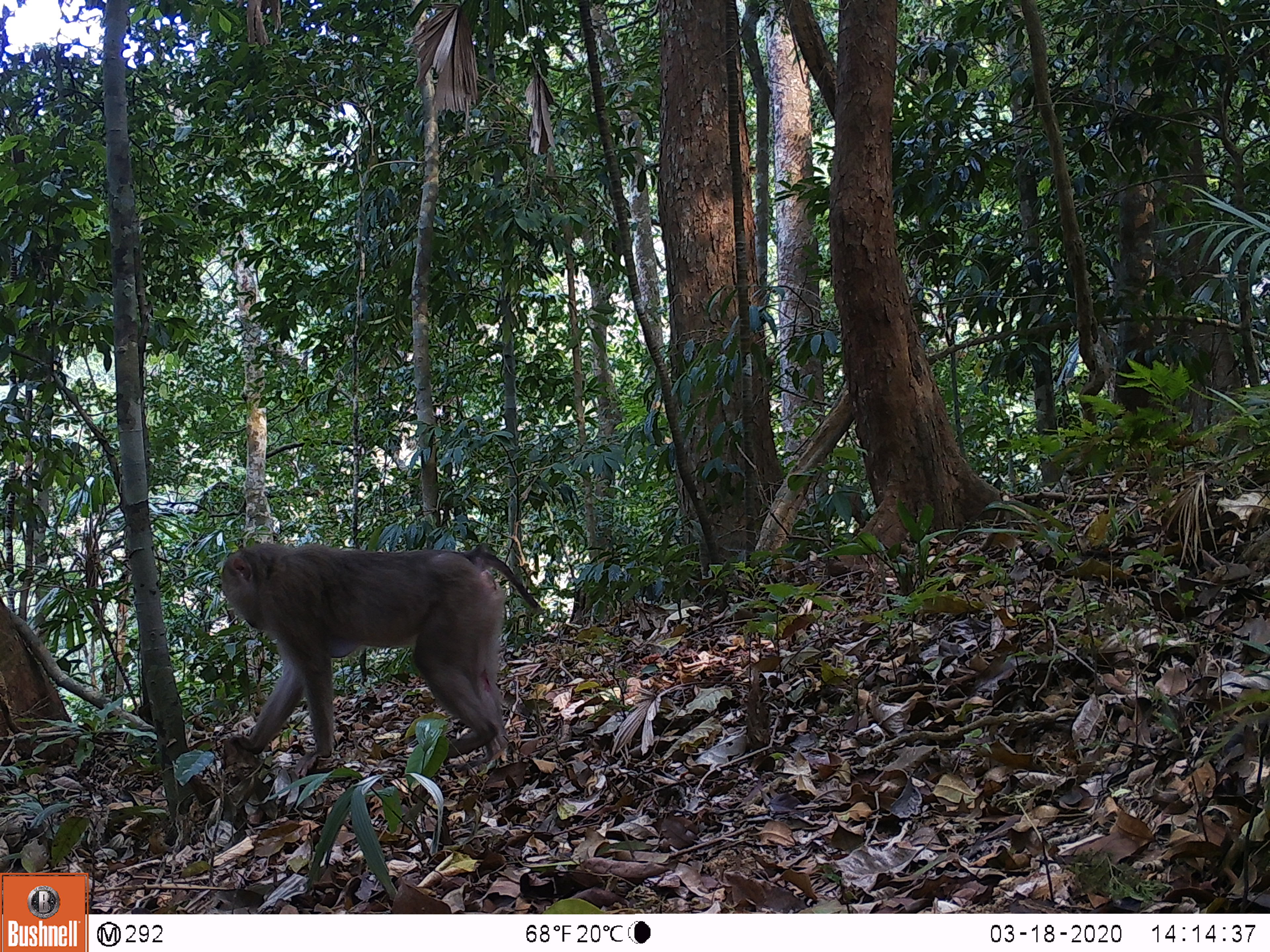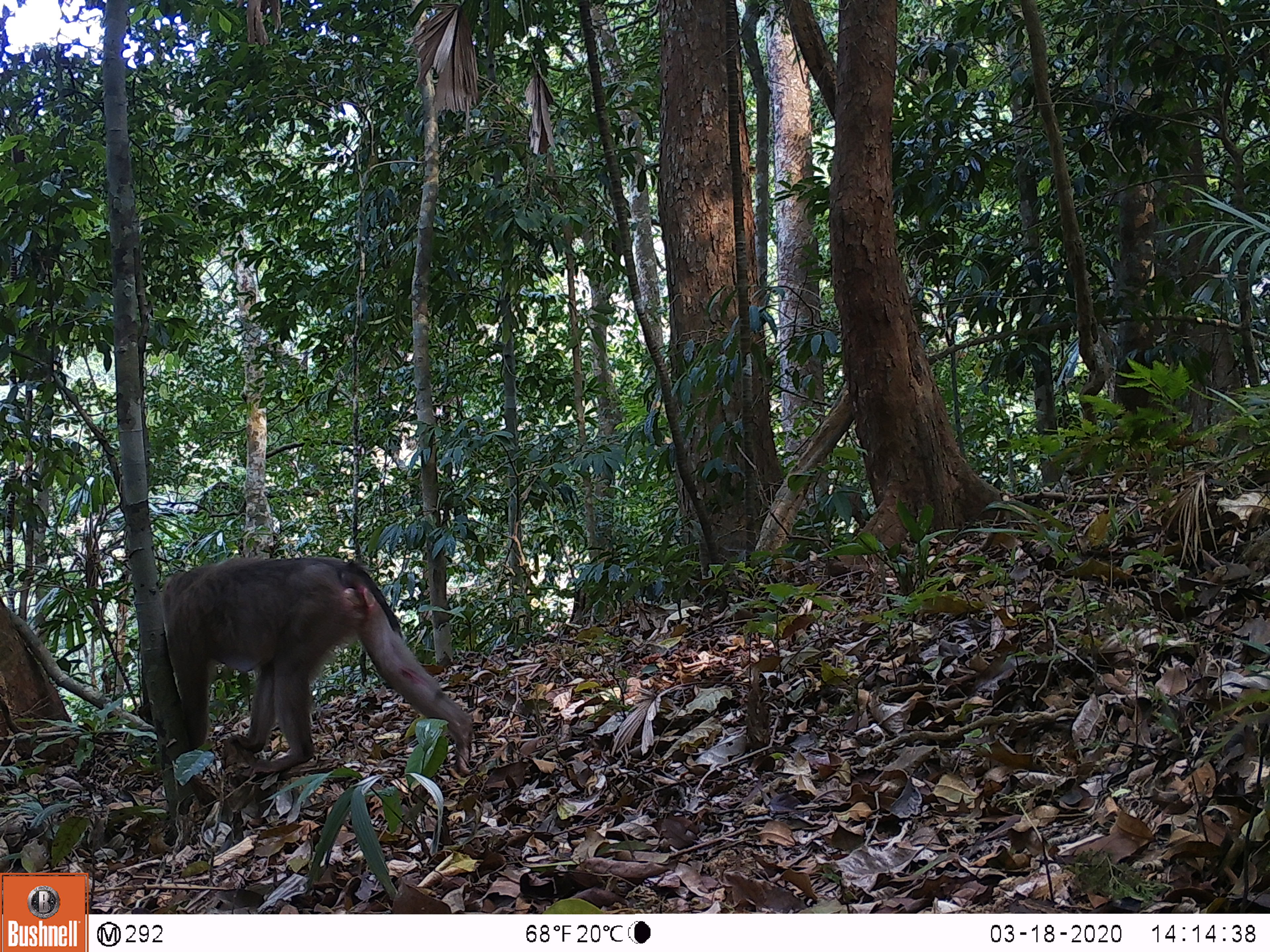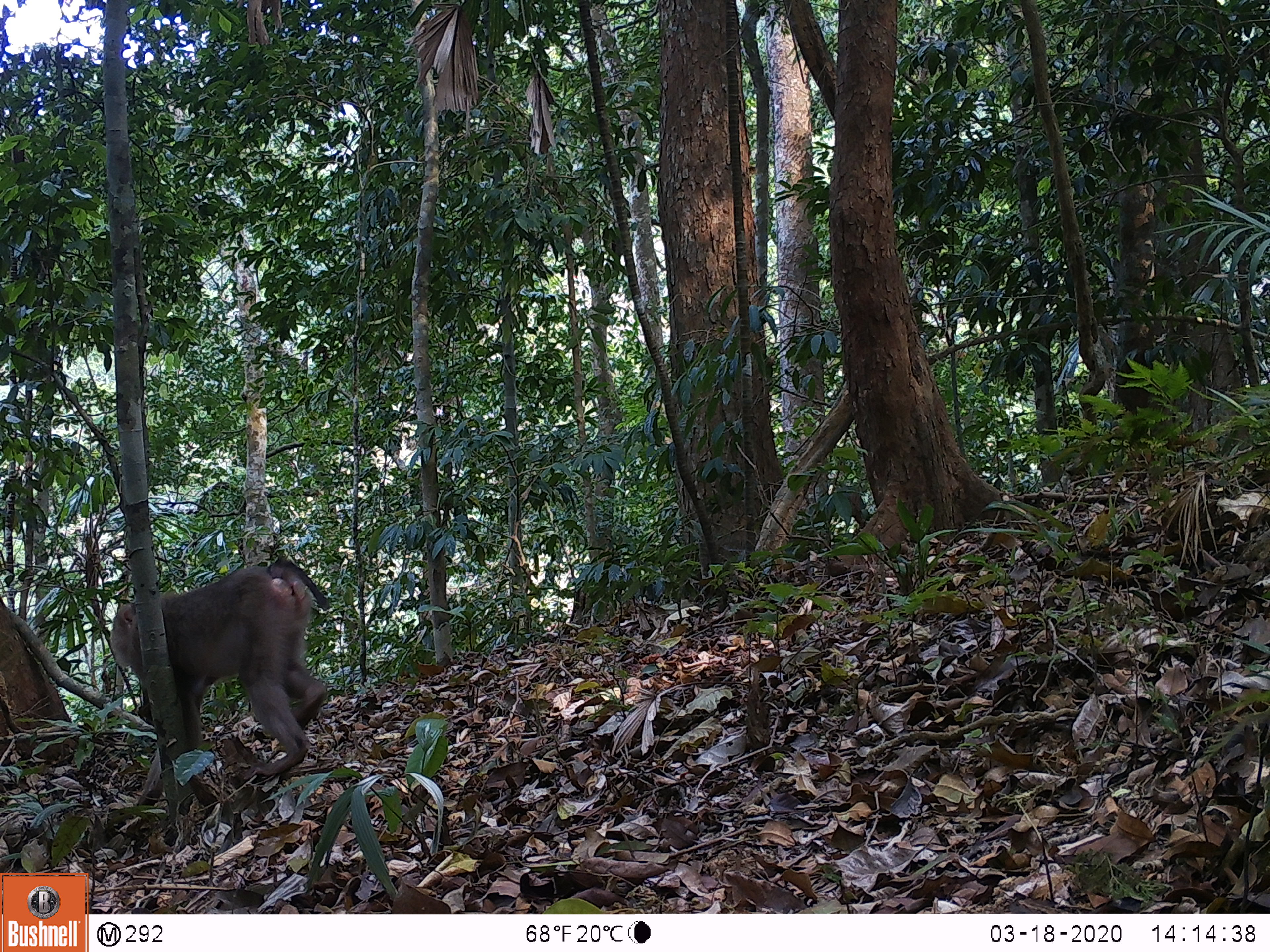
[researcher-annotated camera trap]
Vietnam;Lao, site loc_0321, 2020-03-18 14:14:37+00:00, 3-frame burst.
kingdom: Animalia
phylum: Chordata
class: Mammalia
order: Primates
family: Cercopithecidae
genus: Macaca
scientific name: Macaca nemestrina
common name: pig-tailed macaque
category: pig tailed macaque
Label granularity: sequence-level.